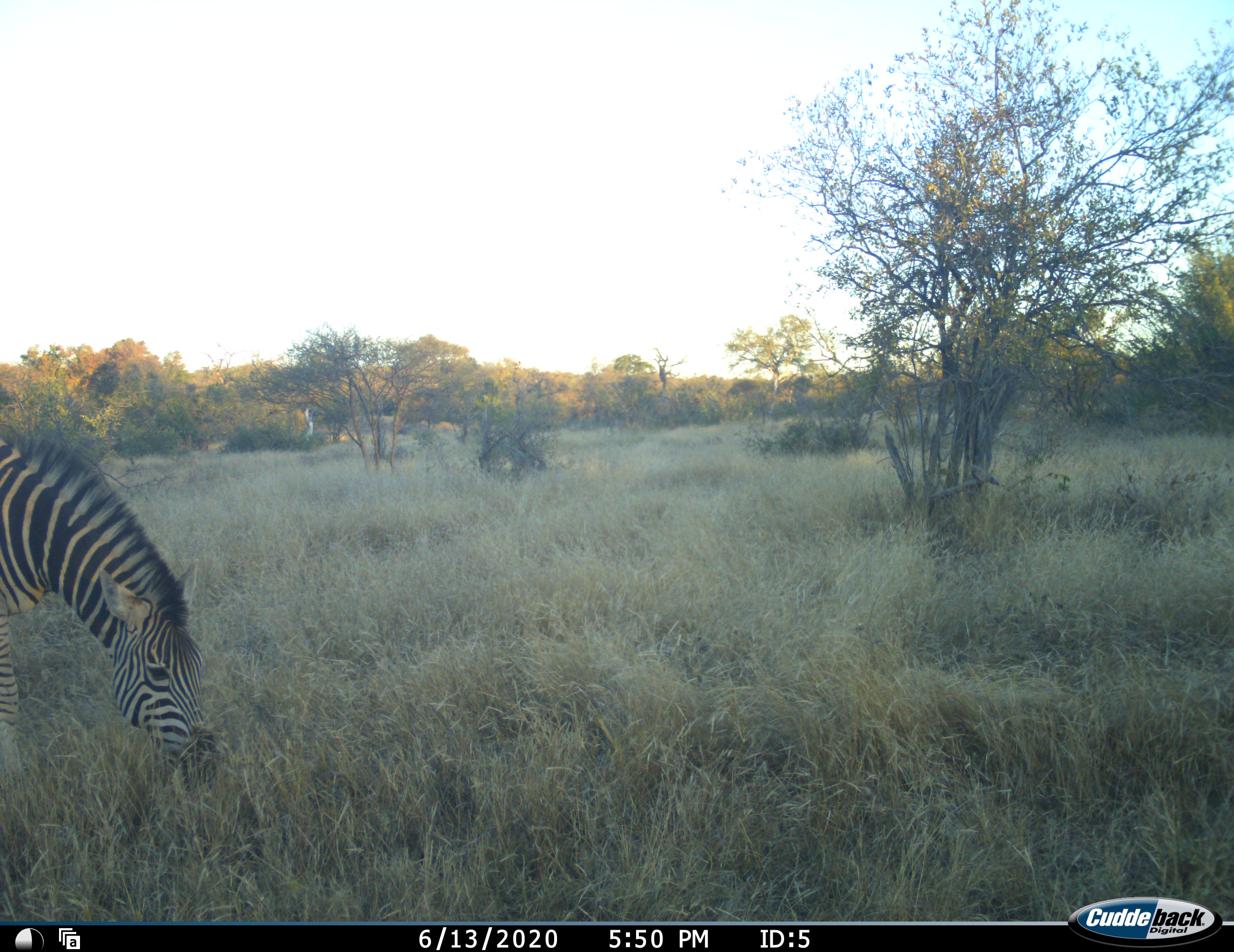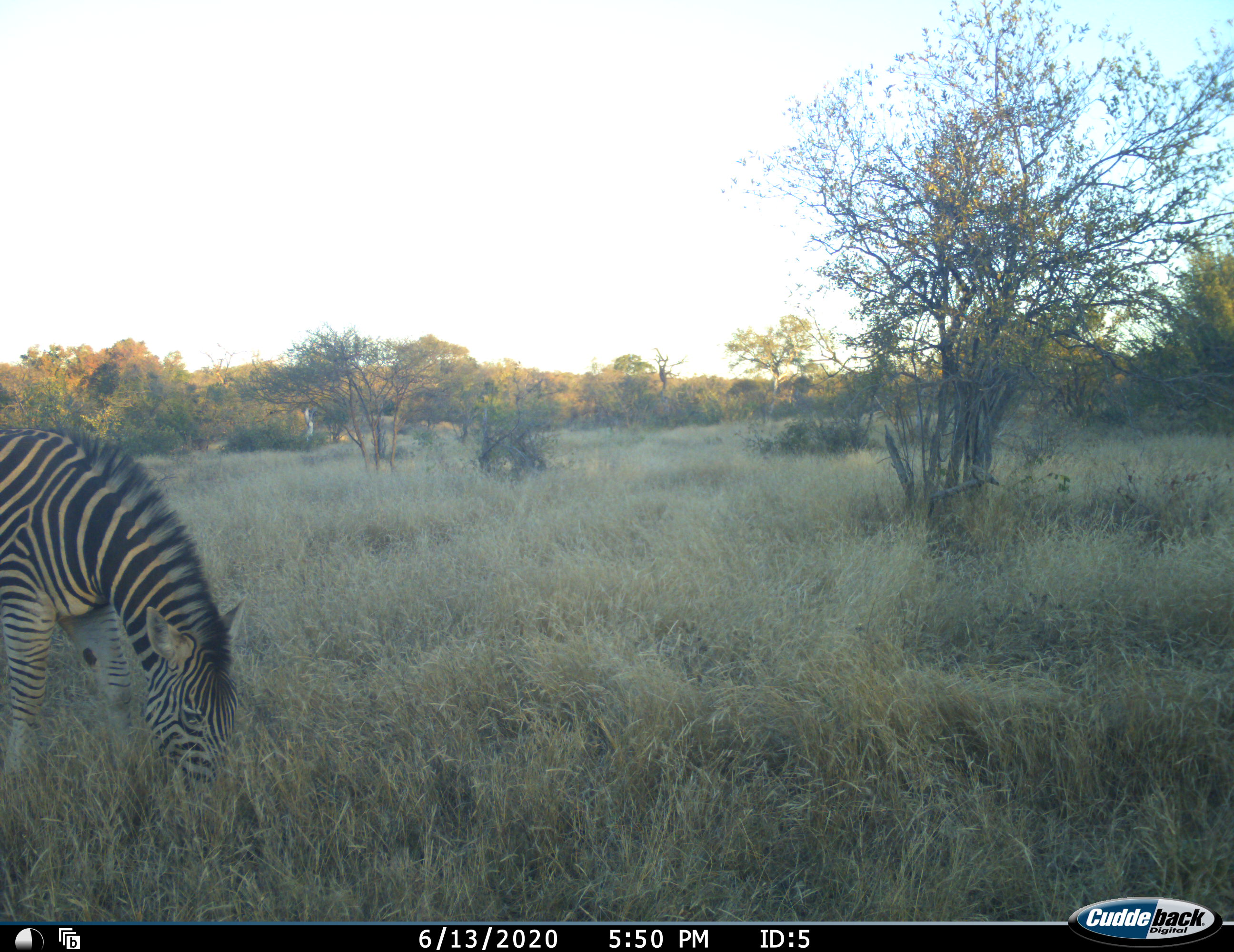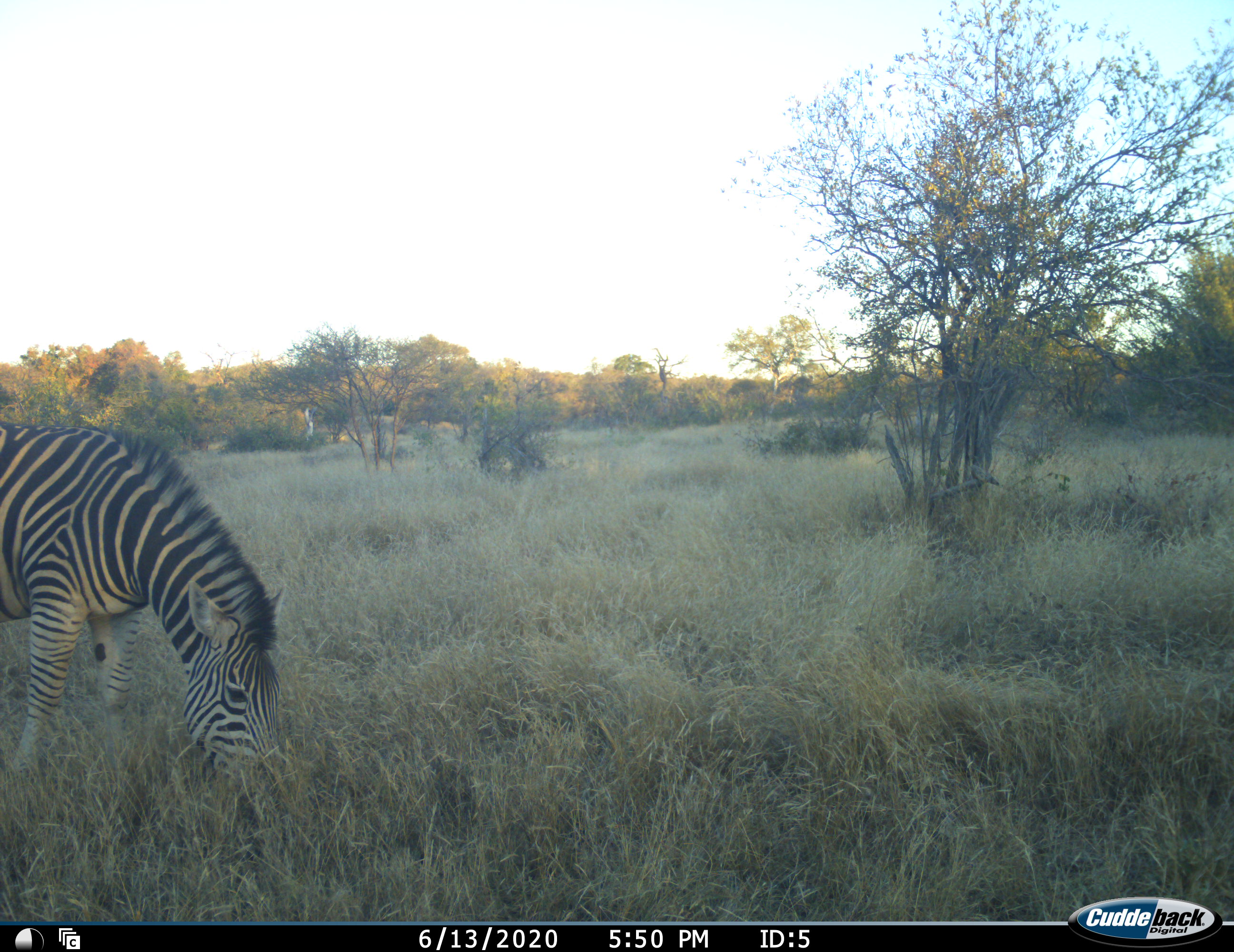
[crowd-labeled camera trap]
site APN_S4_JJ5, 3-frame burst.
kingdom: Animalia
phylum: Chordata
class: Mammalia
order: Perissodactyla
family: Equidae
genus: Equus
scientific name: Equus quagga burchellii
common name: burchell's zebra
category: zebraburchells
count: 1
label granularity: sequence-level